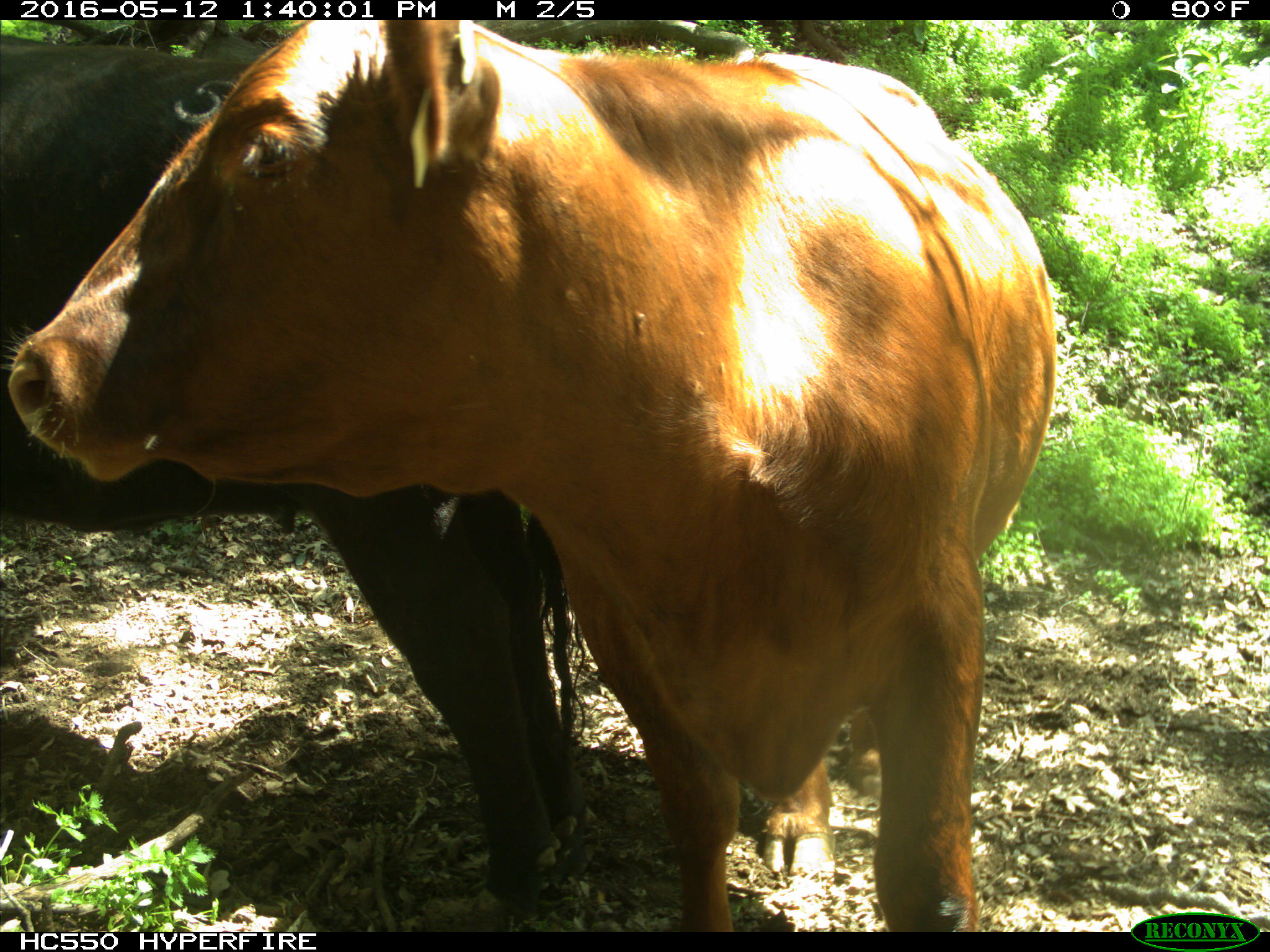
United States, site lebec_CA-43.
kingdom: Animalia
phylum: Chordata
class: Mammalia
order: Artiodactyla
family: Bovidae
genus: Bos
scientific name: Bos taurus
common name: domestic cow